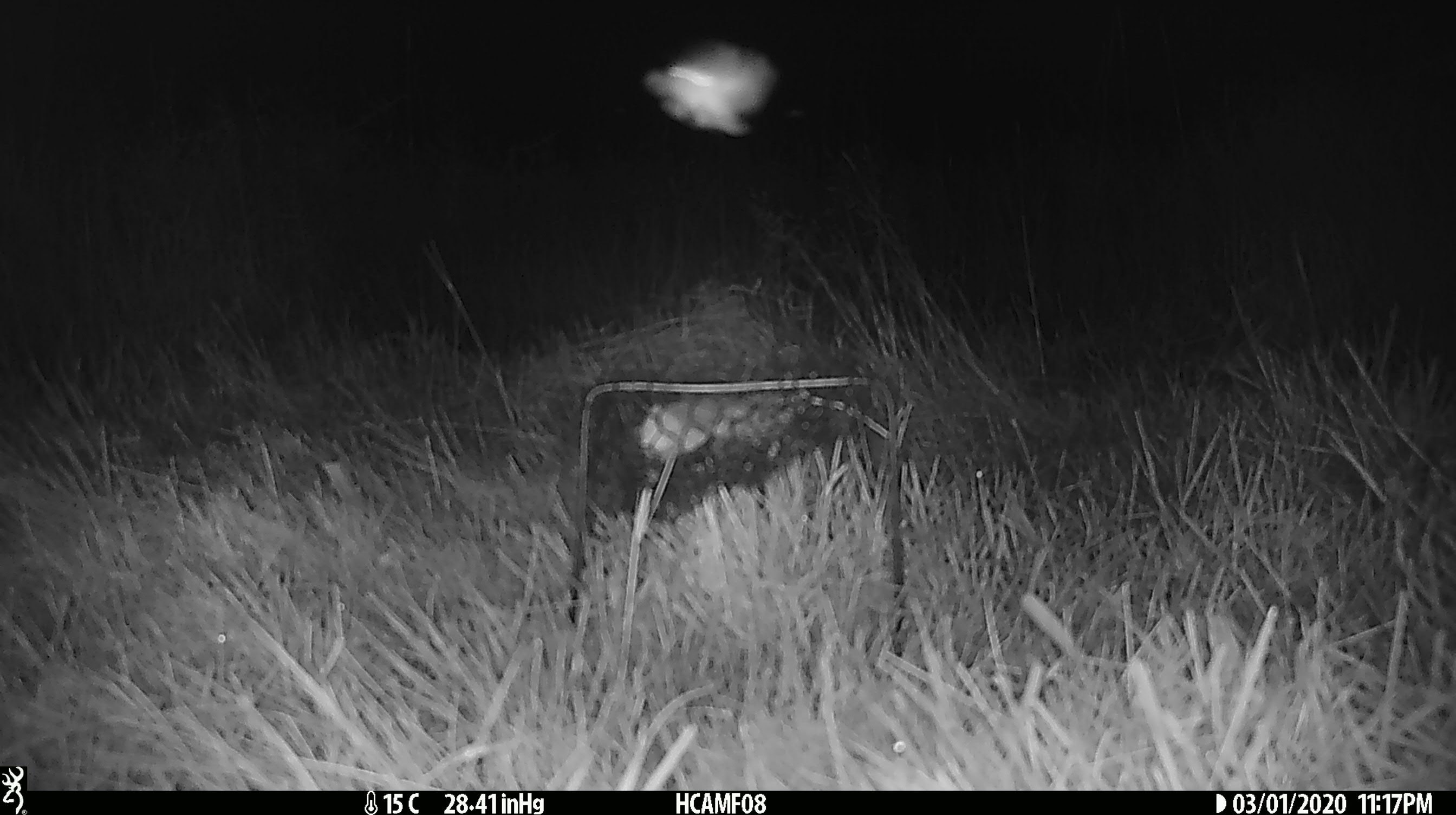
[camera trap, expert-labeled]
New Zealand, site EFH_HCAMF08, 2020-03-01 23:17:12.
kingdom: Animalia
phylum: Arthropoda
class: Insecta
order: Lepidoptera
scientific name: Lepidoptera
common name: moth